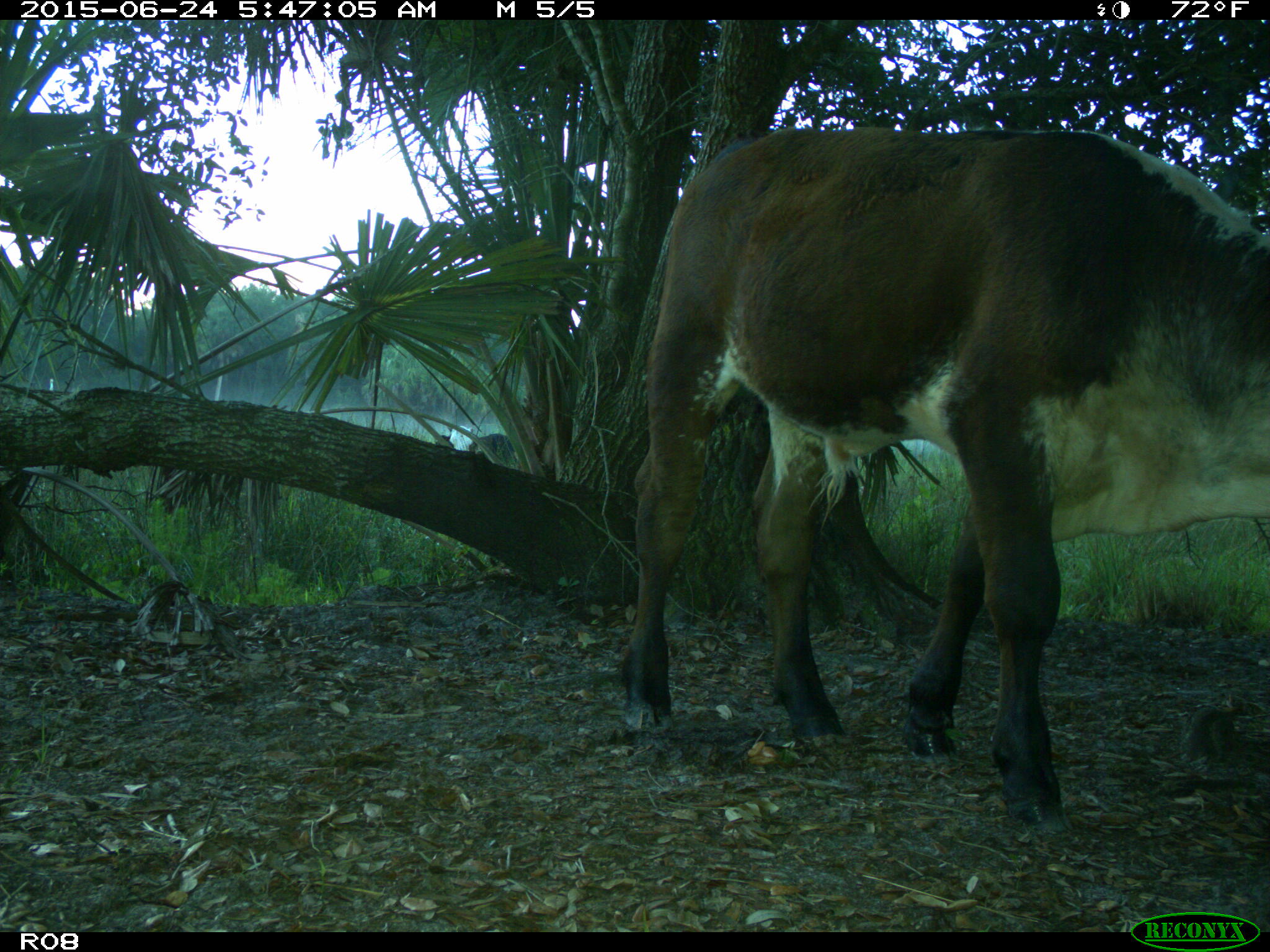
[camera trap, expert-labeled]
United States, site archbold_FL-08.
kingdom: Animalia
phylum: Chordata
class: Mammalia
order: Artiodactyla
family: Bovidae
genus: Bos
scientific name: Bos taurus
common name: domestic cow